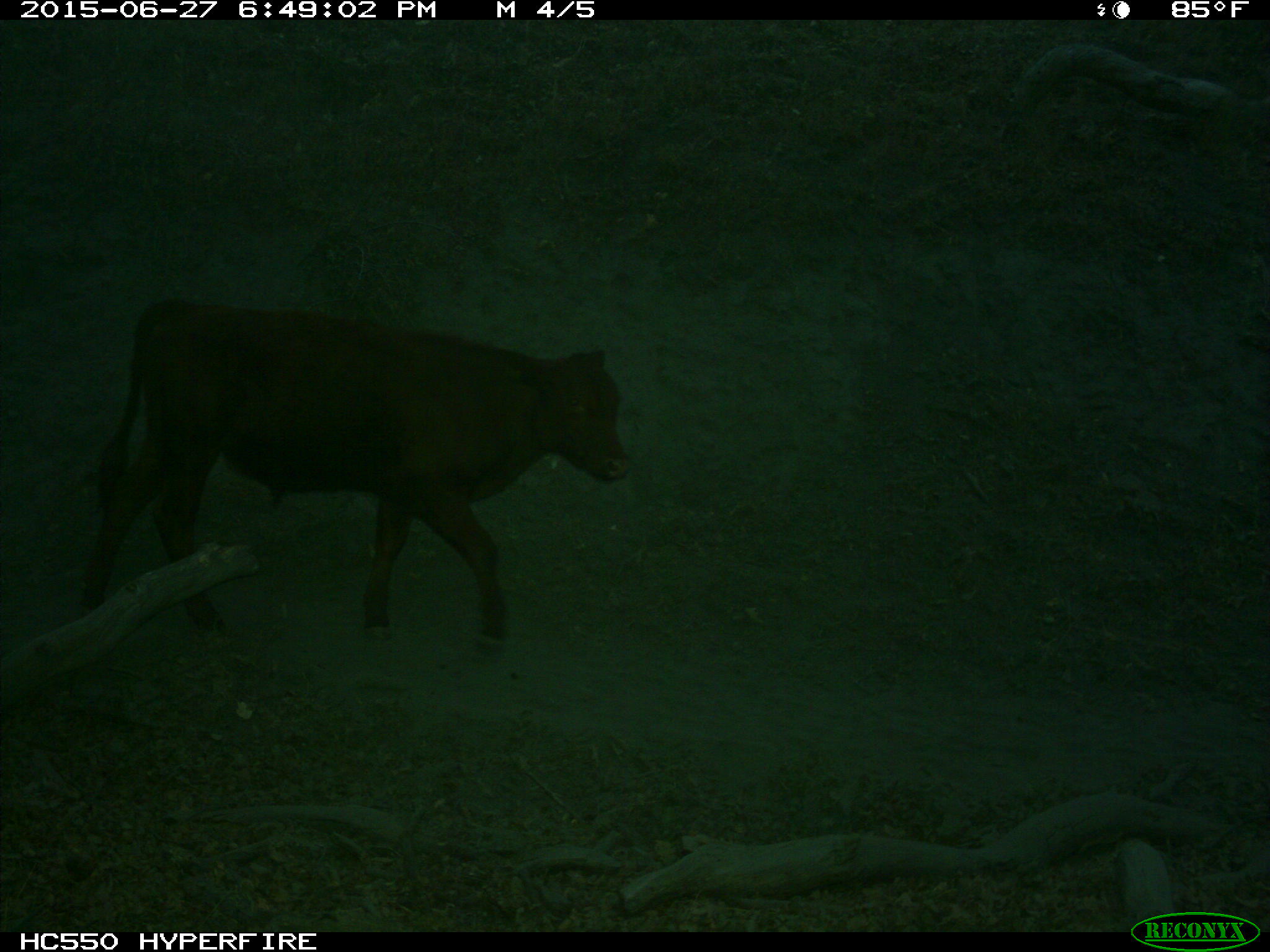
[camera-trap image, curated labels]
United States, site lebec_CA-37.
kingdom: Animalia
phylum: Chordata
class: Mammalia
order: Artiodactyla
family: Bovidae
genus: Bos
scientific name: Bos taurus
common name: domestic cow